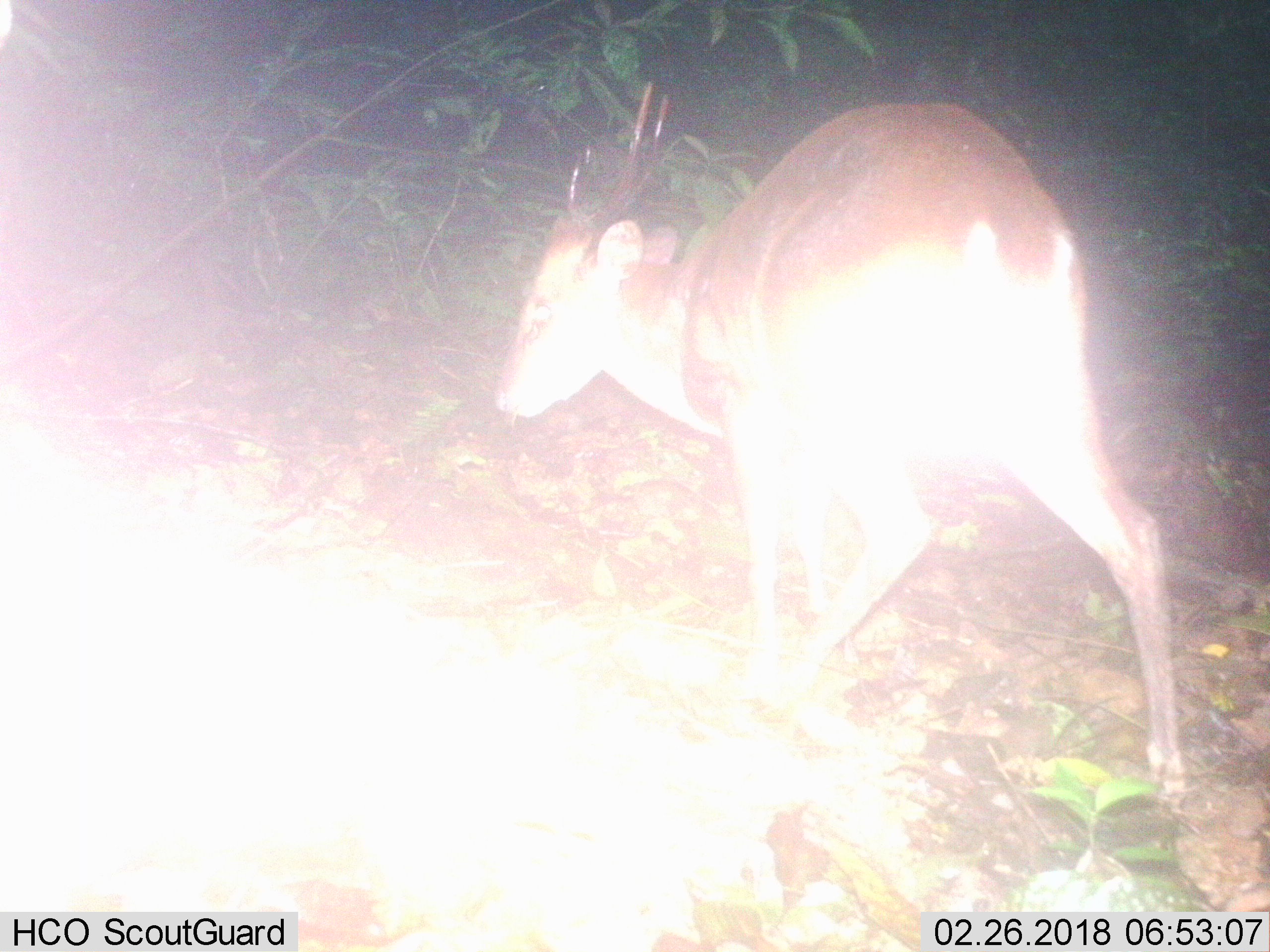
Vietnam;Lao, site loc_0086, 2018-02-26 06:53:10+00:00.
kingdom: Animalia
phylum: Chordata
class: Mammalia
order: Artiodactyla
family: Cervidae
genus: Muntiacus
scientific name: Muntiacus vuquangensis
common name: large-antlered muntjac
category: large antlered muntjac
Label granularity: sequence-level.